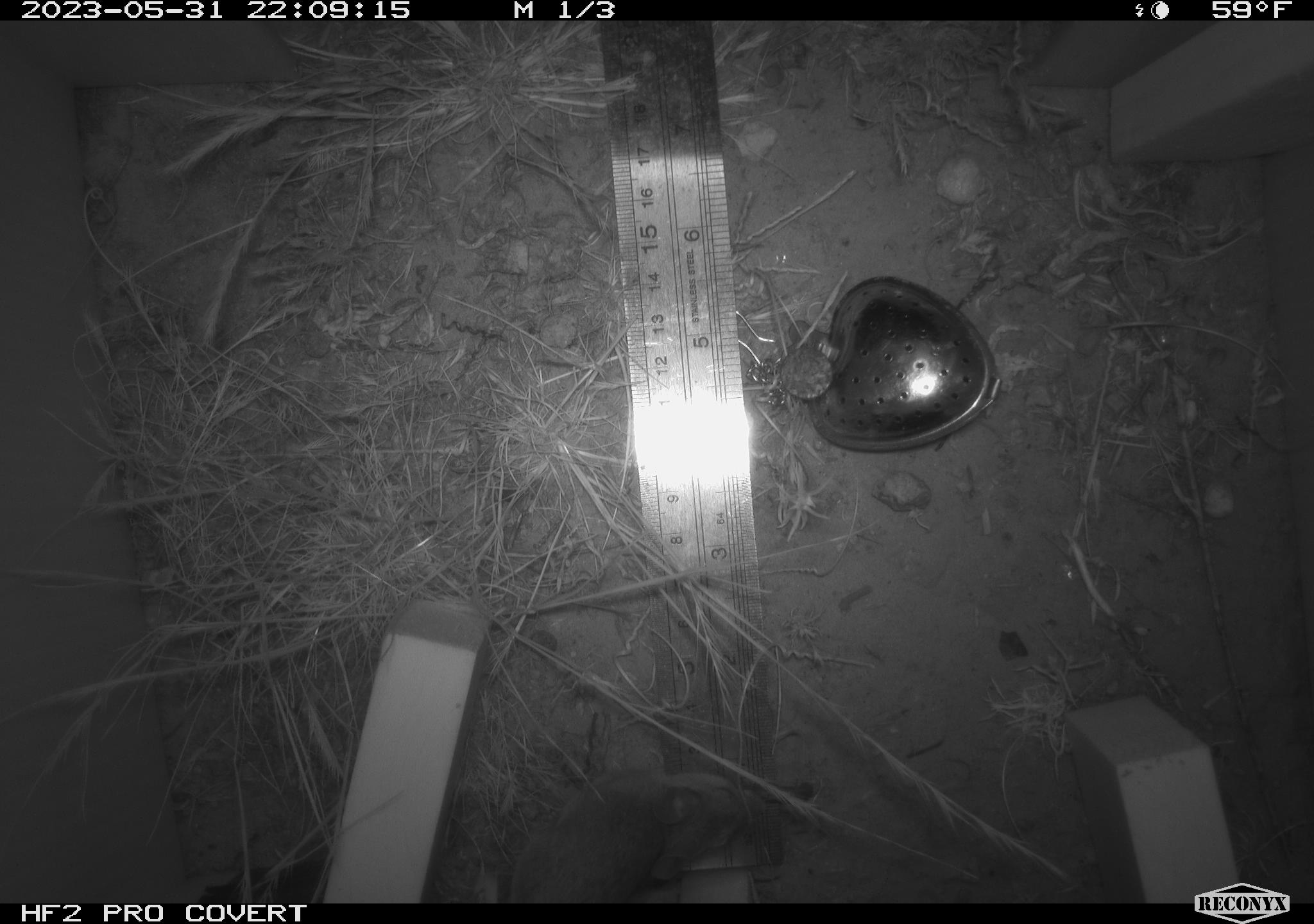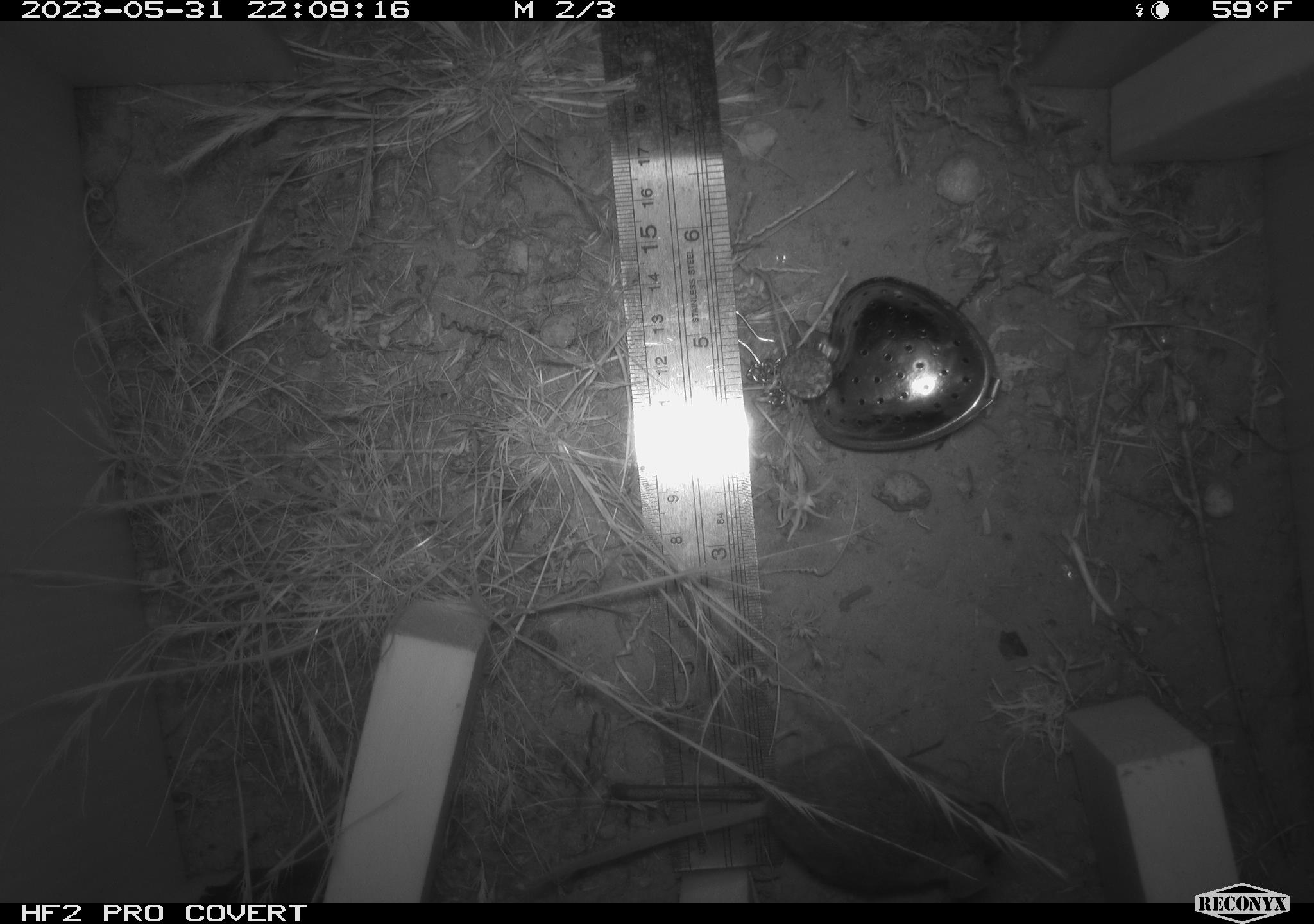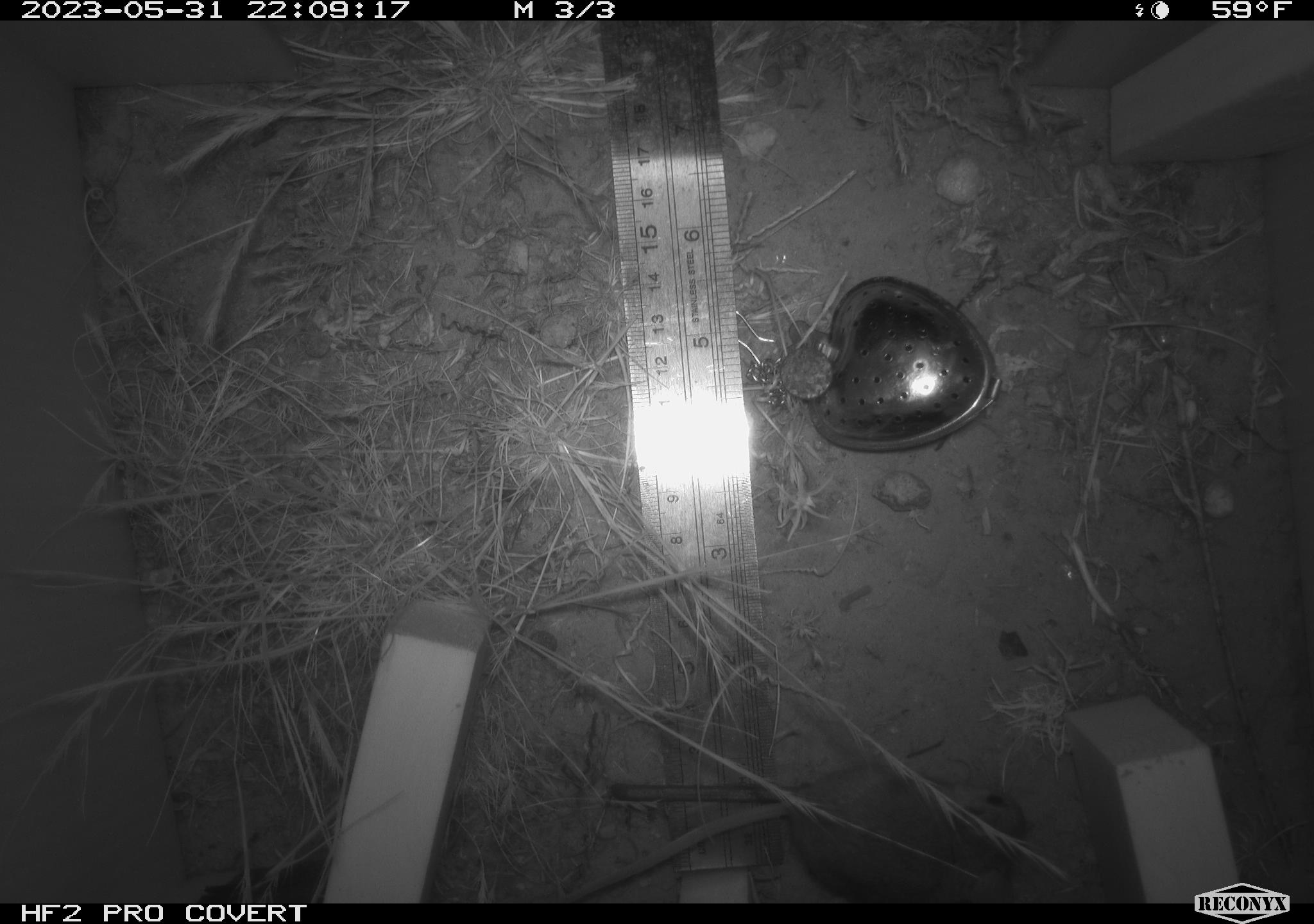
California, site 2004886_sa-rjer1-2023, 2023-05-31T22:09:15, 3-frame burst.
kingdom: Animalia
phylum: Chordata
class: Mammalia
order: Rodentia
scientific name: Rodentia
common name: mouse species